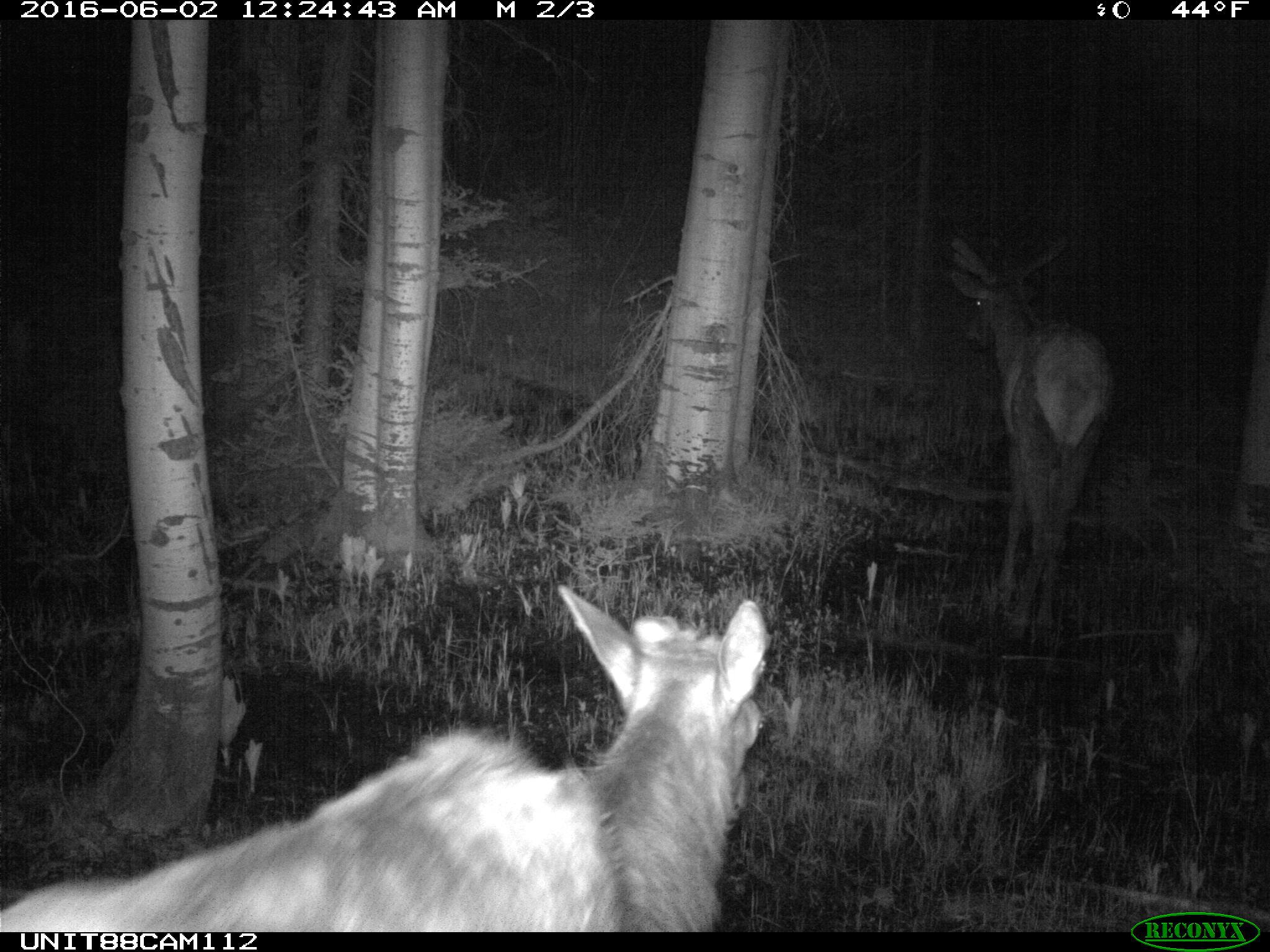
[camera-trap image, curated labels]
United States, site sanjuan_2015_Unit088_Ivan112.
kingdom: Animalia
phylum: Chordata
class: Mammalia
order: Artiodactyla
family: Cervidae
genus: Cervus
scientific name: Cervus elaphus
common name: red deer